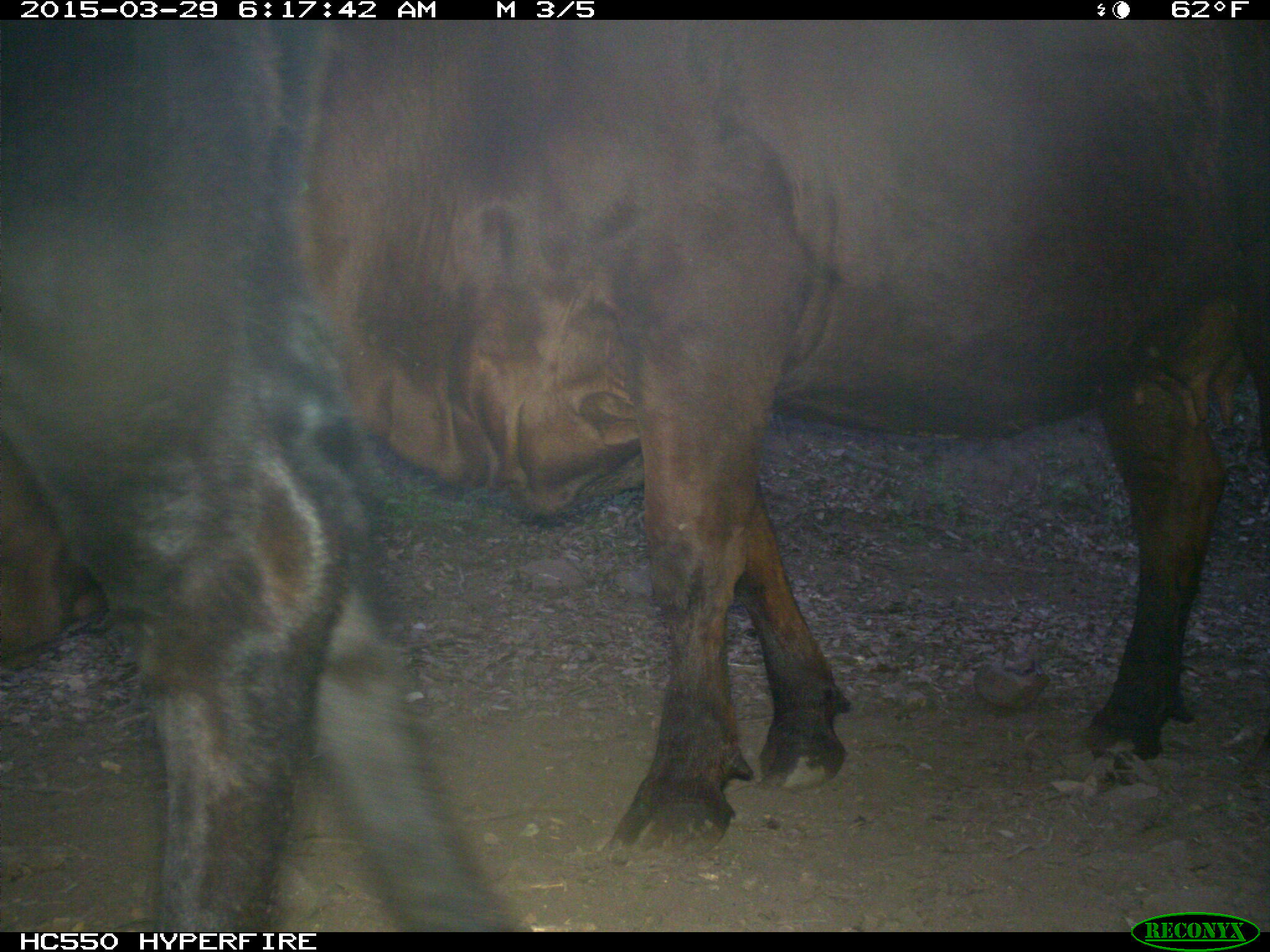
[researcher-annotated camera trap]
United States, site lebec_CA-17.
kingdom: Animalia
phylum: Chordata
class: Mammalia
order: Artiodactyla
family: Bovidae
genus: Bos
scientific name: Bos taurus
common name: domestic cow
Bos taurus (domestic cow).